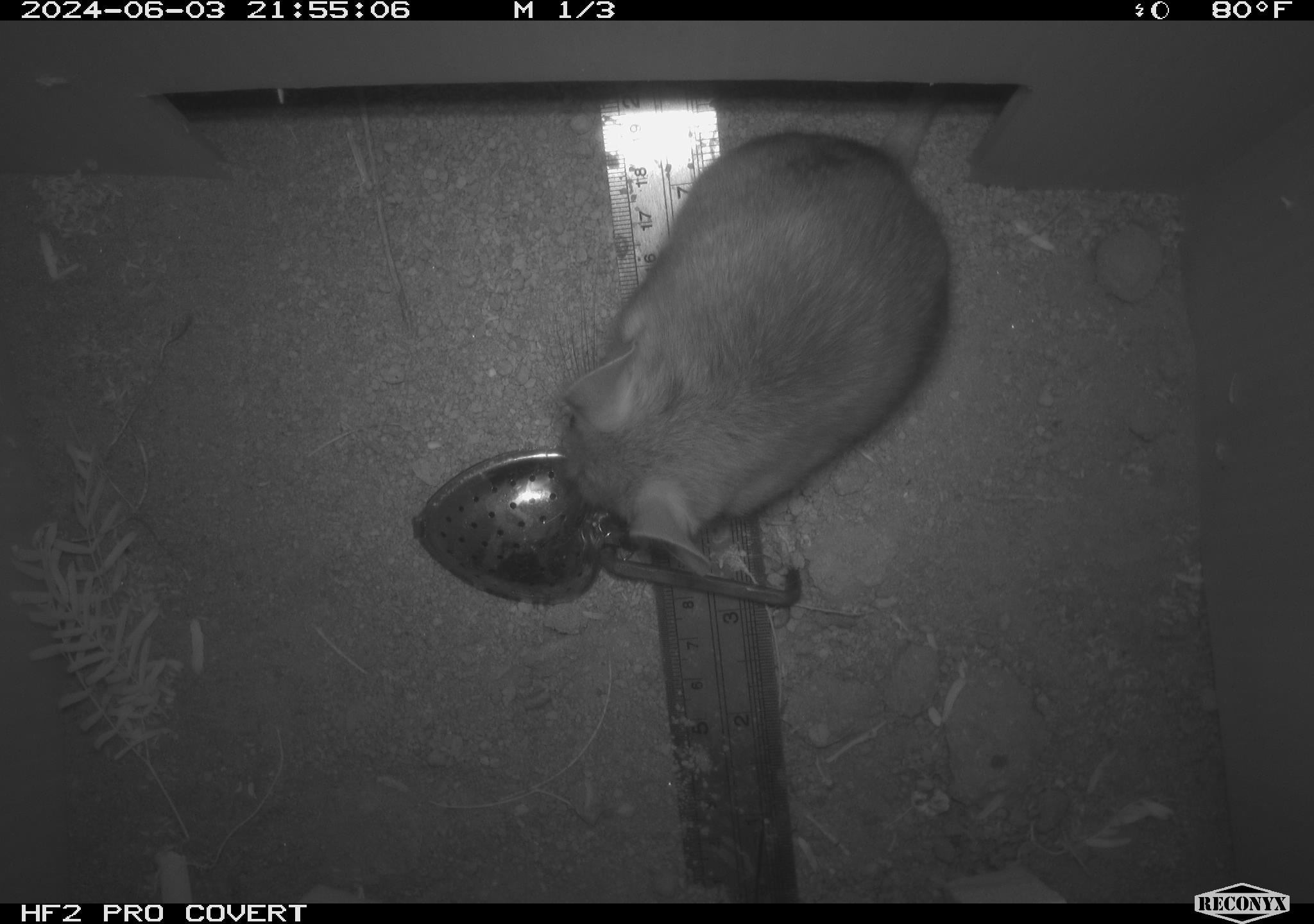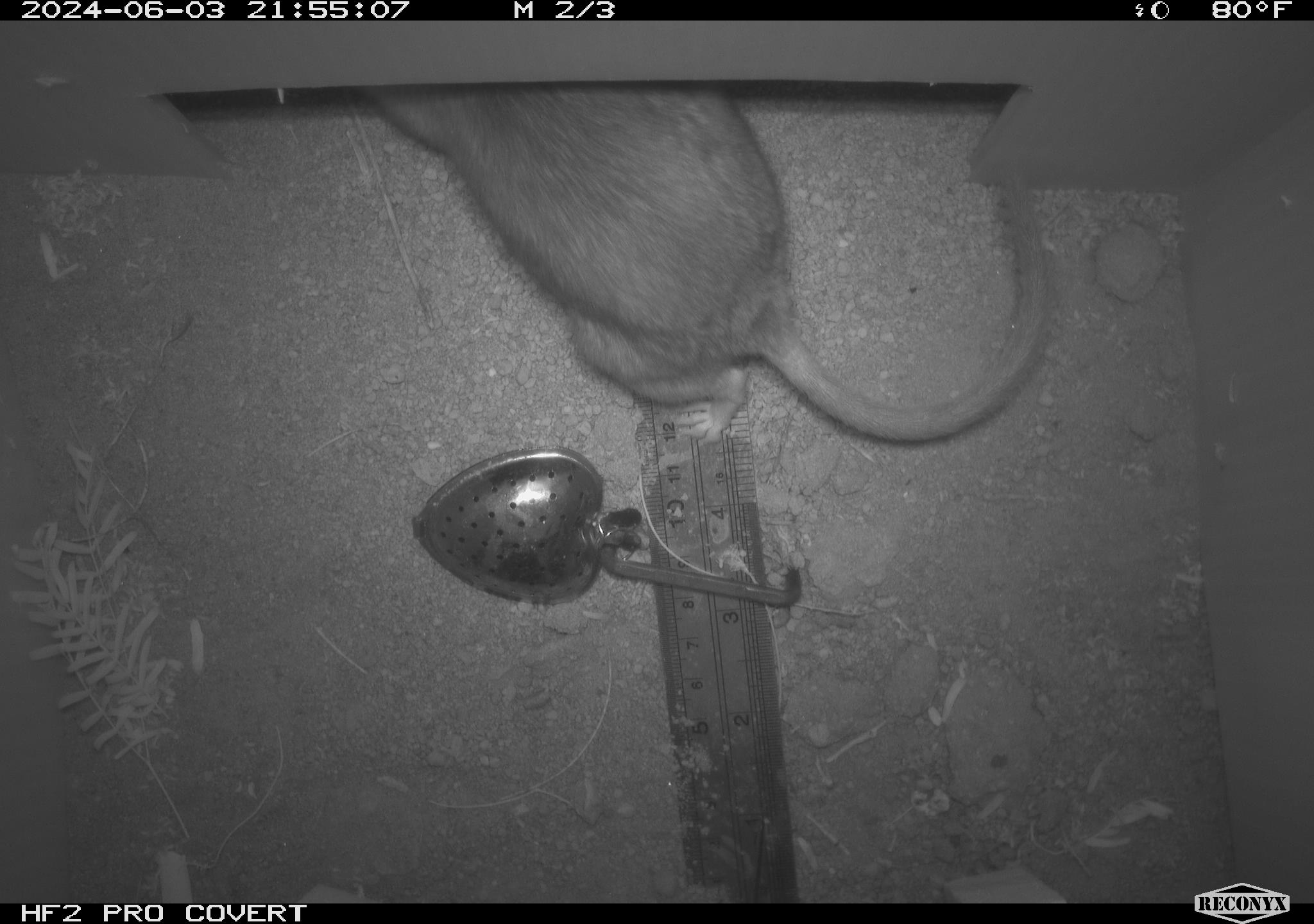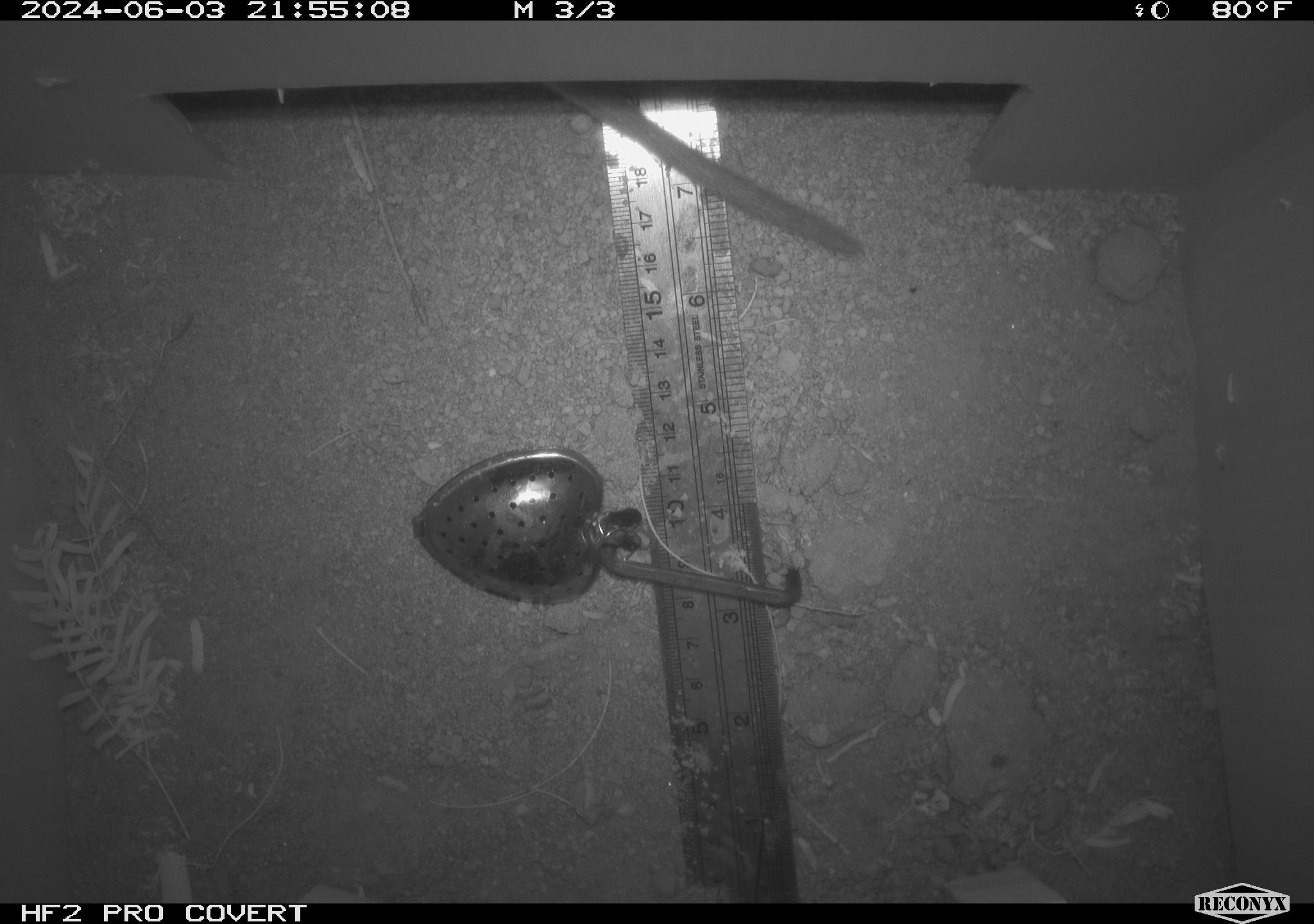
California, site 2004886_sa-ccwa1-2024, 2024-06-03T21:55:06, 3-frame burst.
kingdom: Animalia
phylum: Chordata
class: Mammalia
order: Rodentia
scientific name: Rodentia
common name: woodrat or rat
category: woodrat or rat species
Woodrat or rat species (woodrat or rat) (Rodentia).